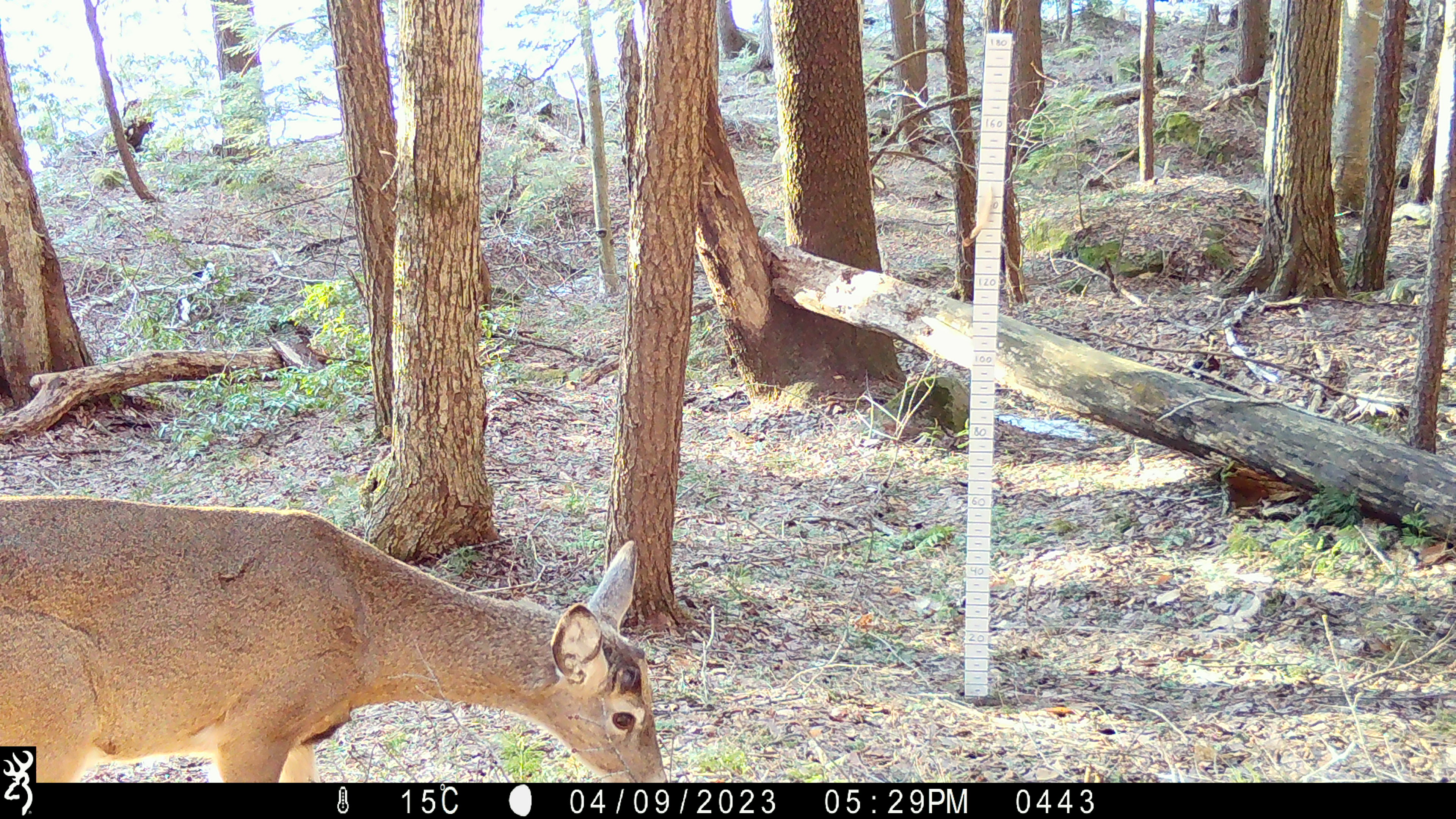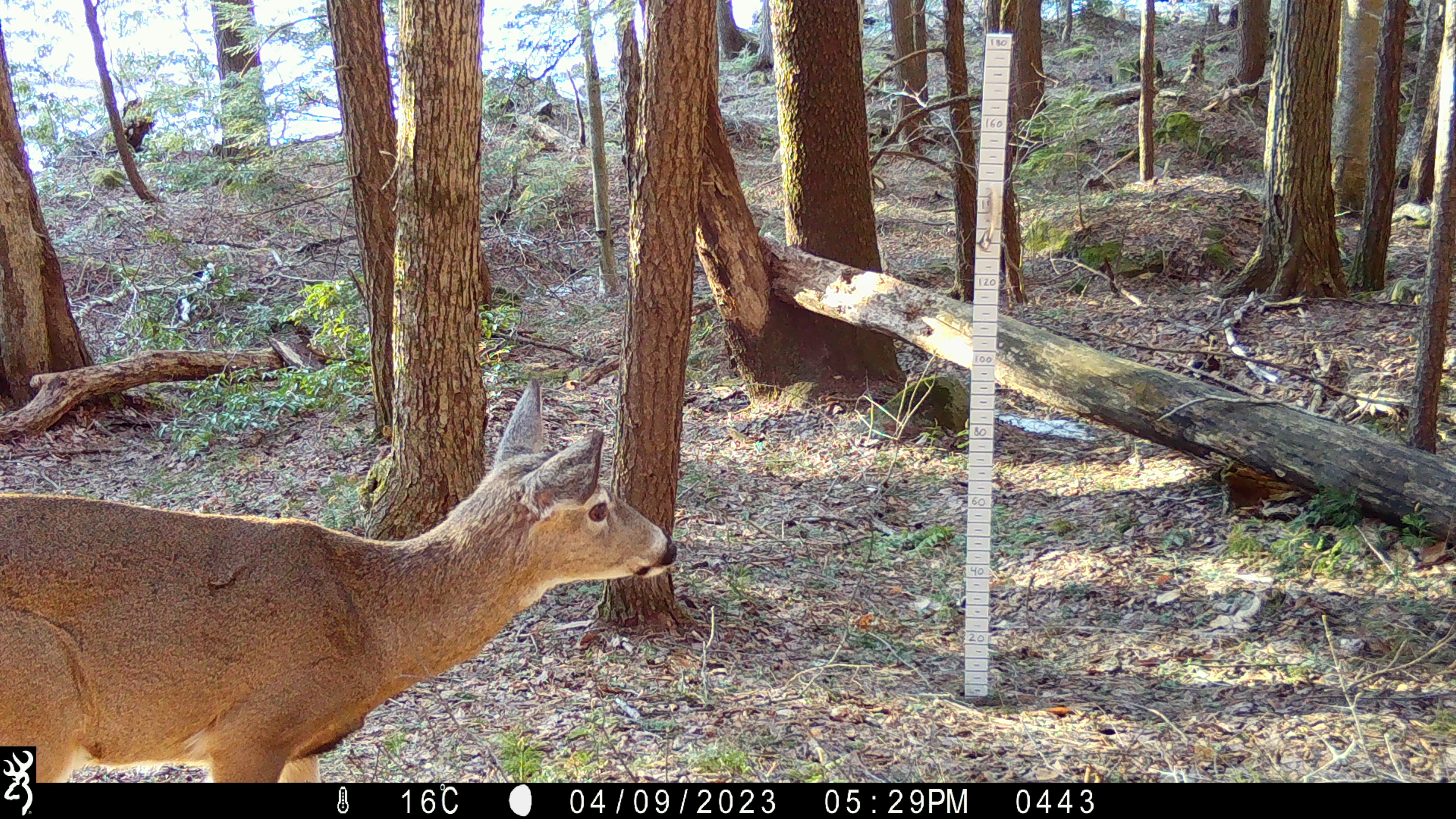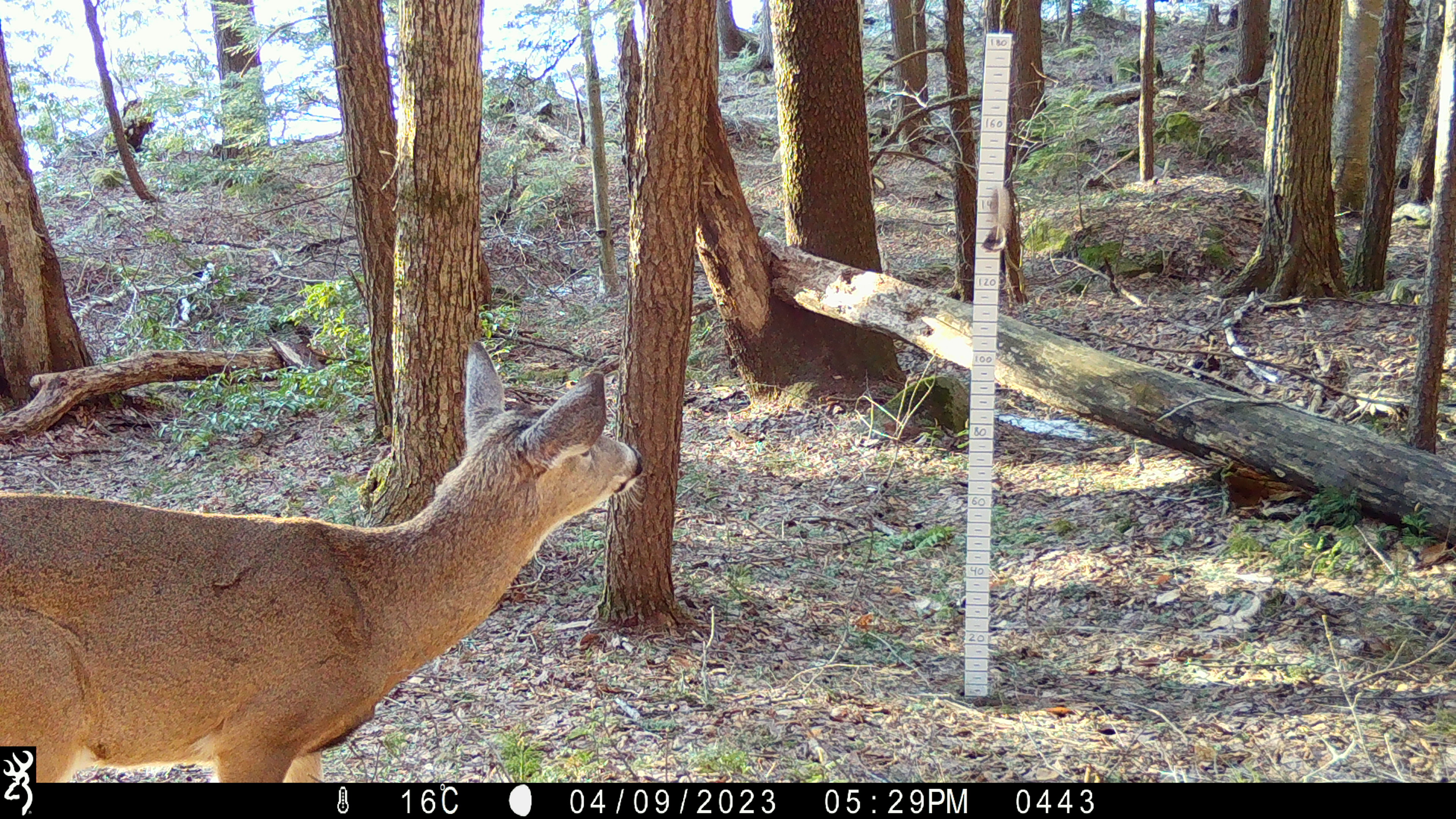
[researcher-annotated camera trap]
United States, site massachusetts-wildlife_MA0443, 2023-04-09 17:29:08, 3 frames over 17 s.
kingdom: Animalia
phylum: Chordata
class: Mammalia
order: Artiodactyla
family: Cervidae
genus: Odocoileus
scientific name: Odocoileus virginianus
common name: white-tailed deer